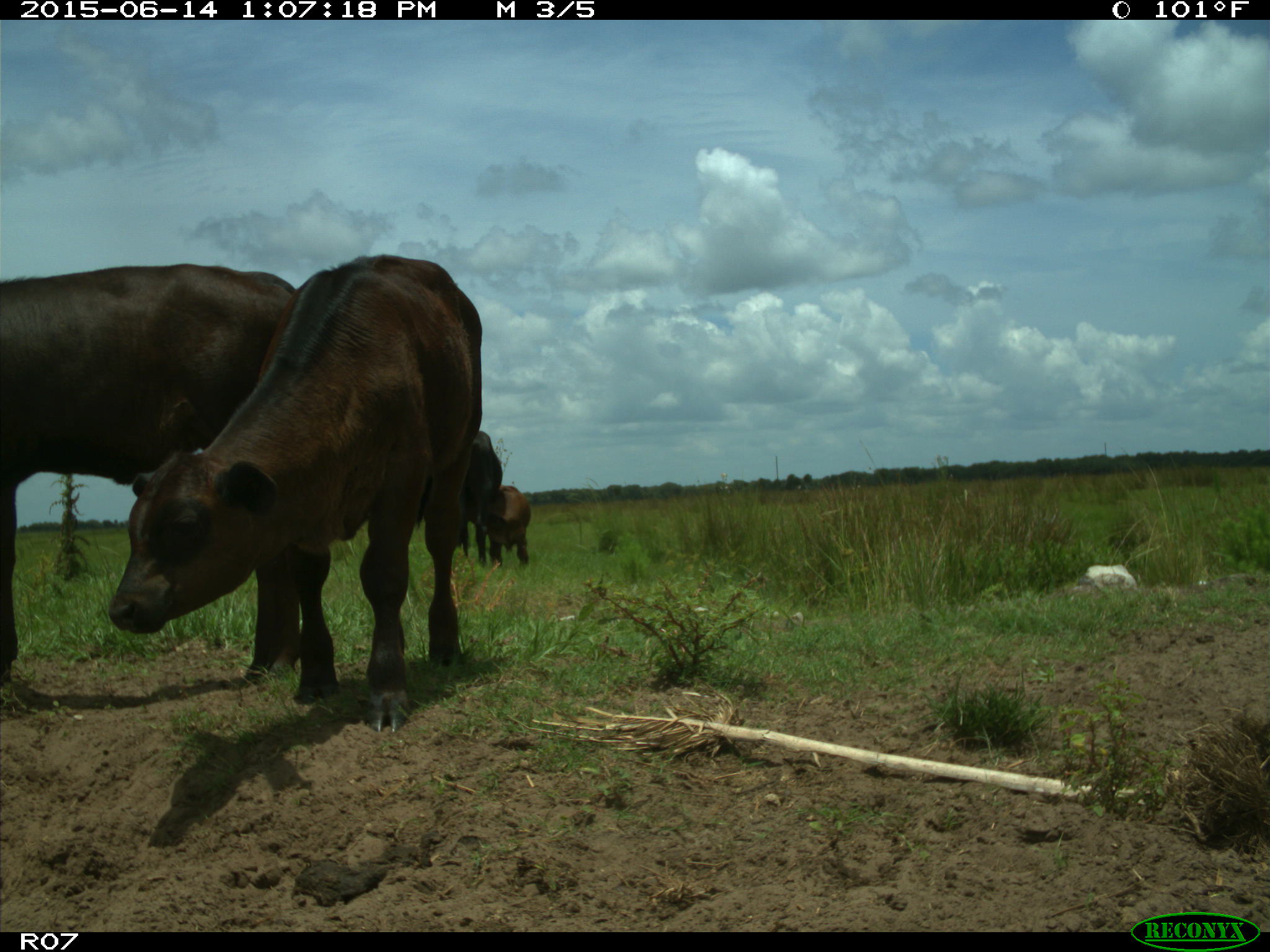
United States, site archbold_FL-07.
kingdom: Animalia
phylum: Chordata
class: Mammalia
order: Artiodactyla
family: Bovidae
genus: Bos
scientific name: Bos taurus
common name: domestic cow